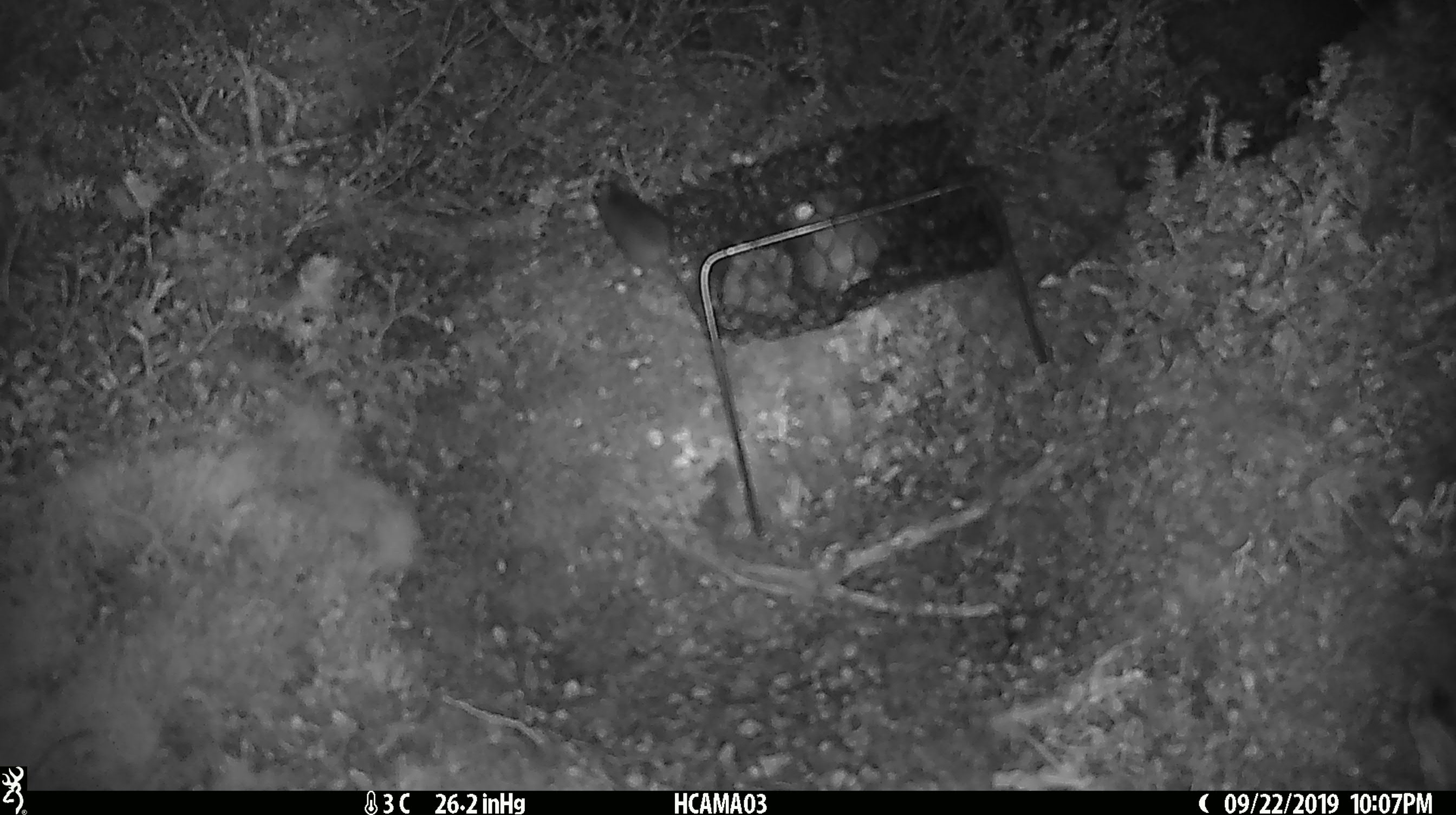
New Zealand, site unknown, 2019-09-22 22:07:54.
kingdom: Animalia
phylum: Chordata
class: Mammalia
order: Rodentia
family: Muridae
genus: Mus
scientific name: Mus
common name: mouse